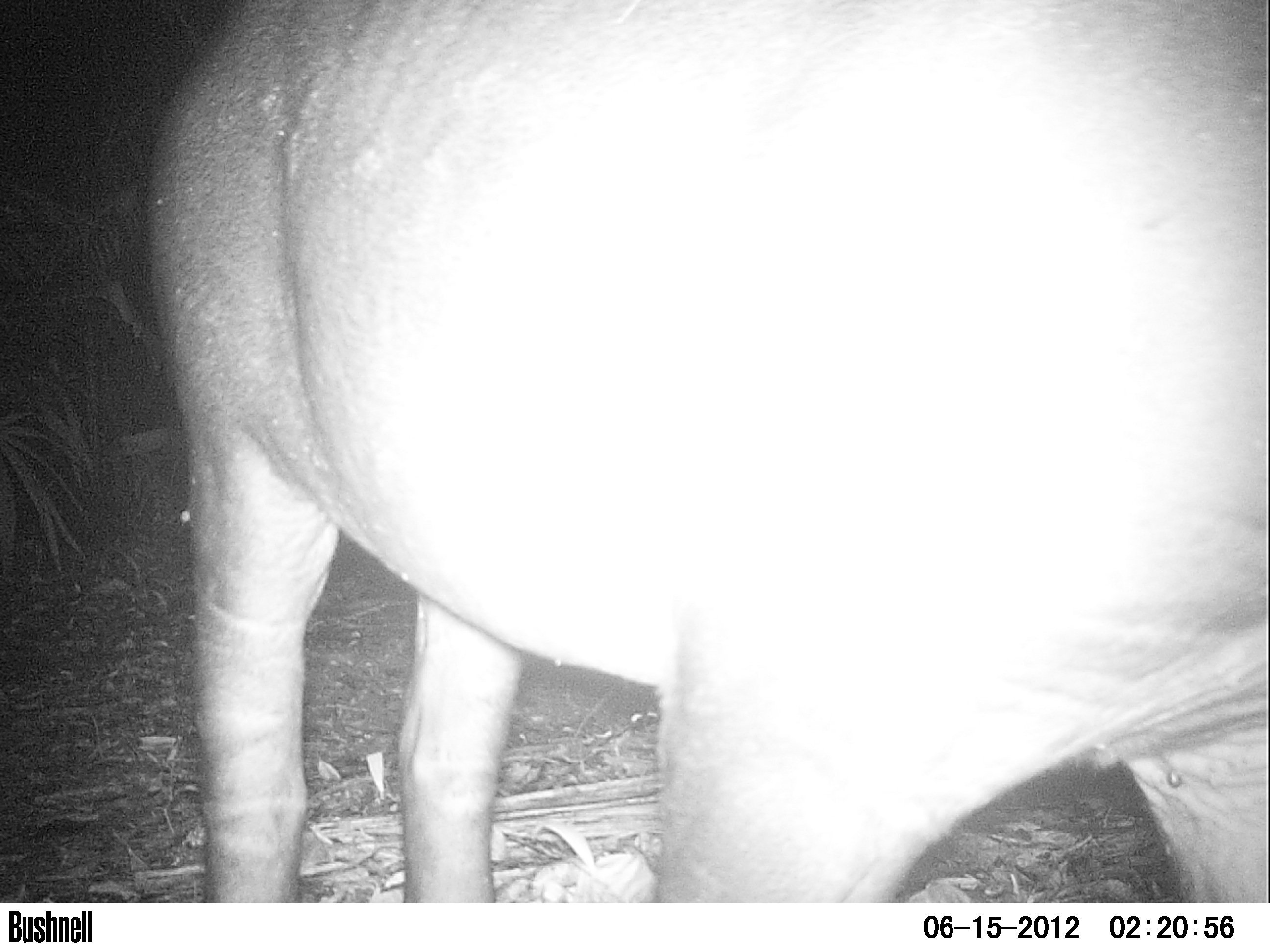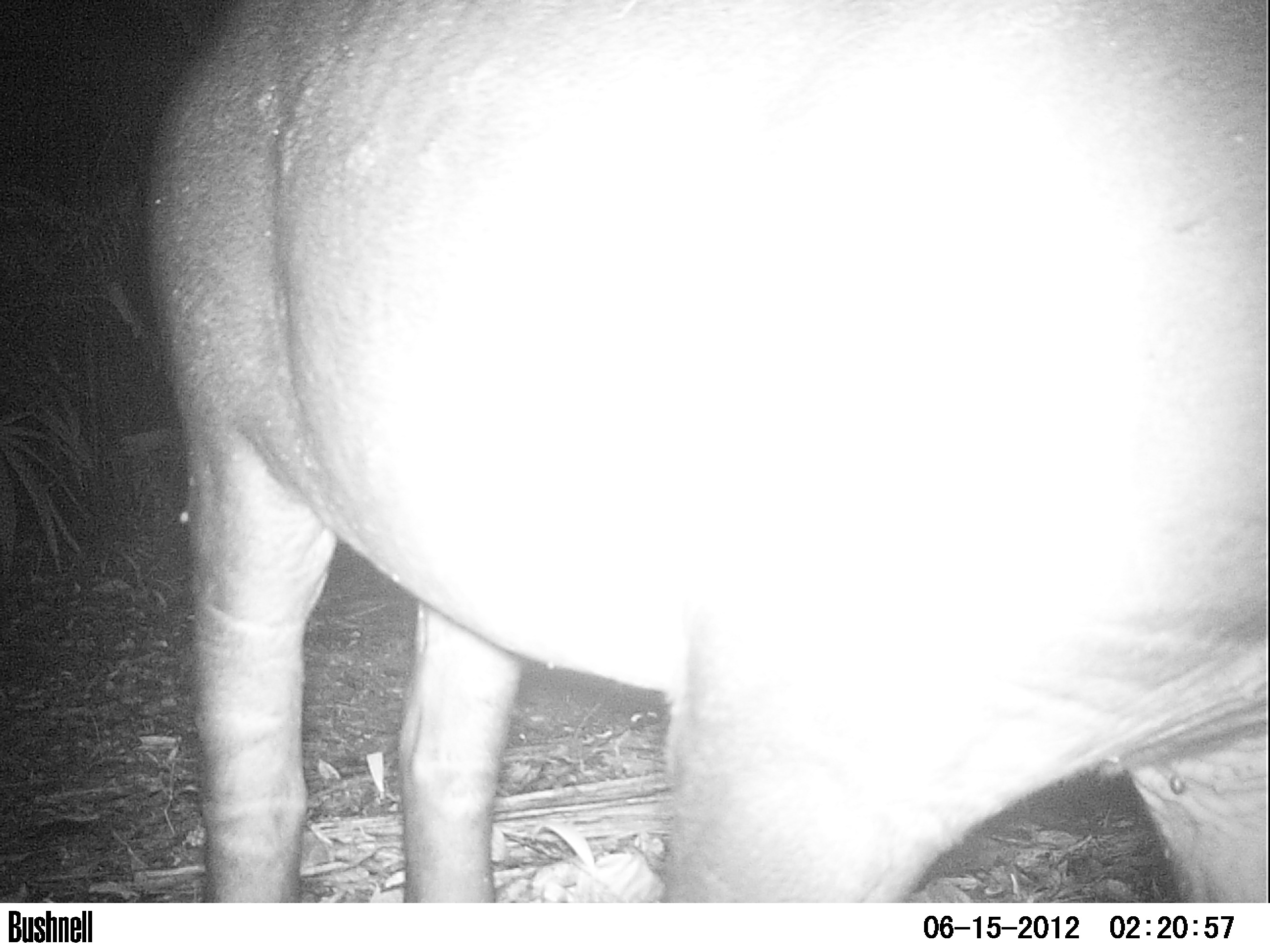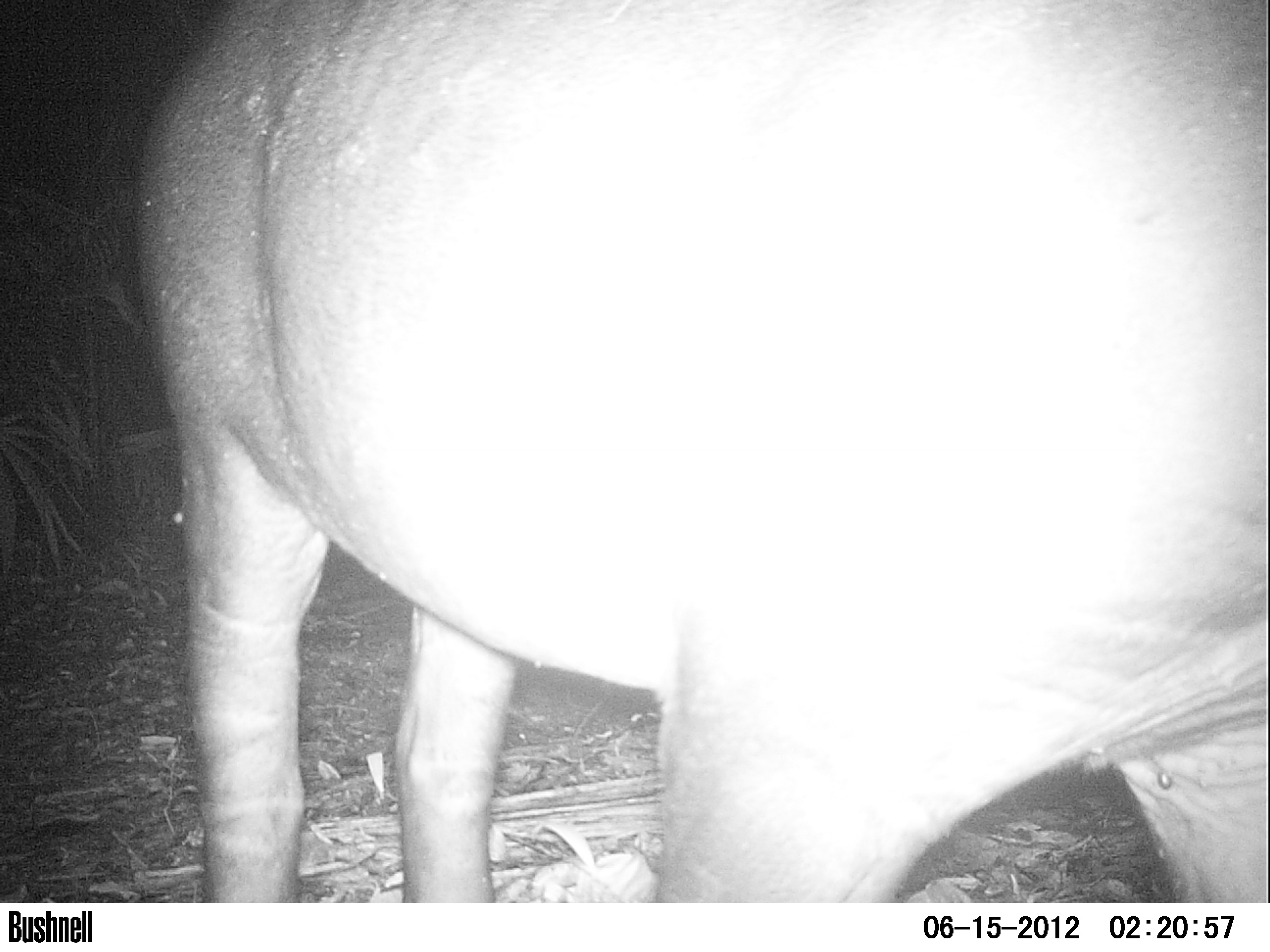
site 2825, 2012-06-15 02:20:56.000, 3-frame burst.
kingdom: Animalia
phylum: Chordata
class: Mammalia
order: Perissodactyla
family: Tapiridae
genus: Tapirus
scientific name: Tapirus bairdii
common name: baird's tapir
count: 1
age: adult